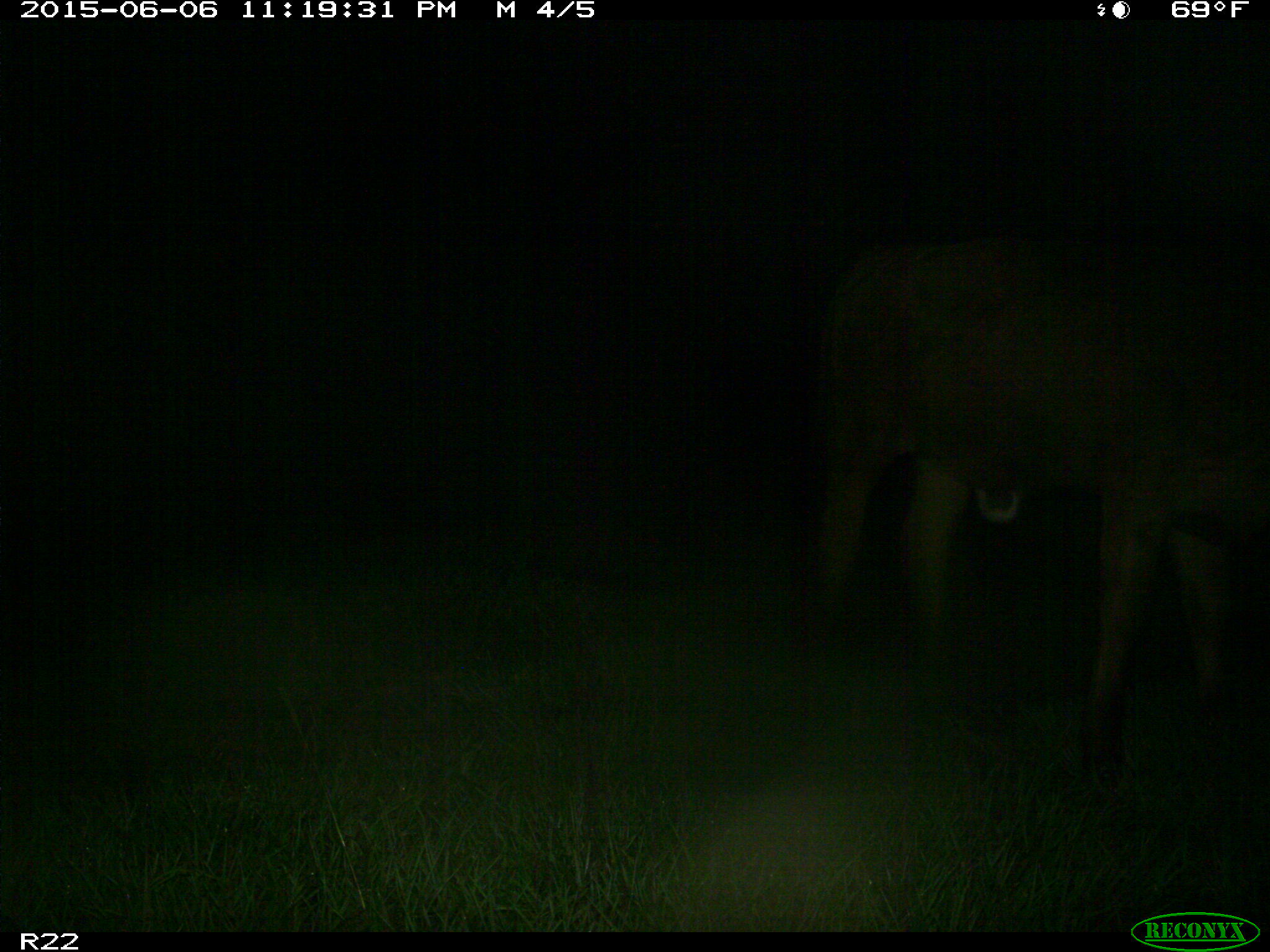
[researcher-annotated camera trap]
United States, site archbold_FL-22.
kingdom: Animalia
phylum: Chordata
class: Mammalia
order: Artiodactyla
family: Bovidae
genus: Bos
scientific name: Bos taurus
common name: domestic cow